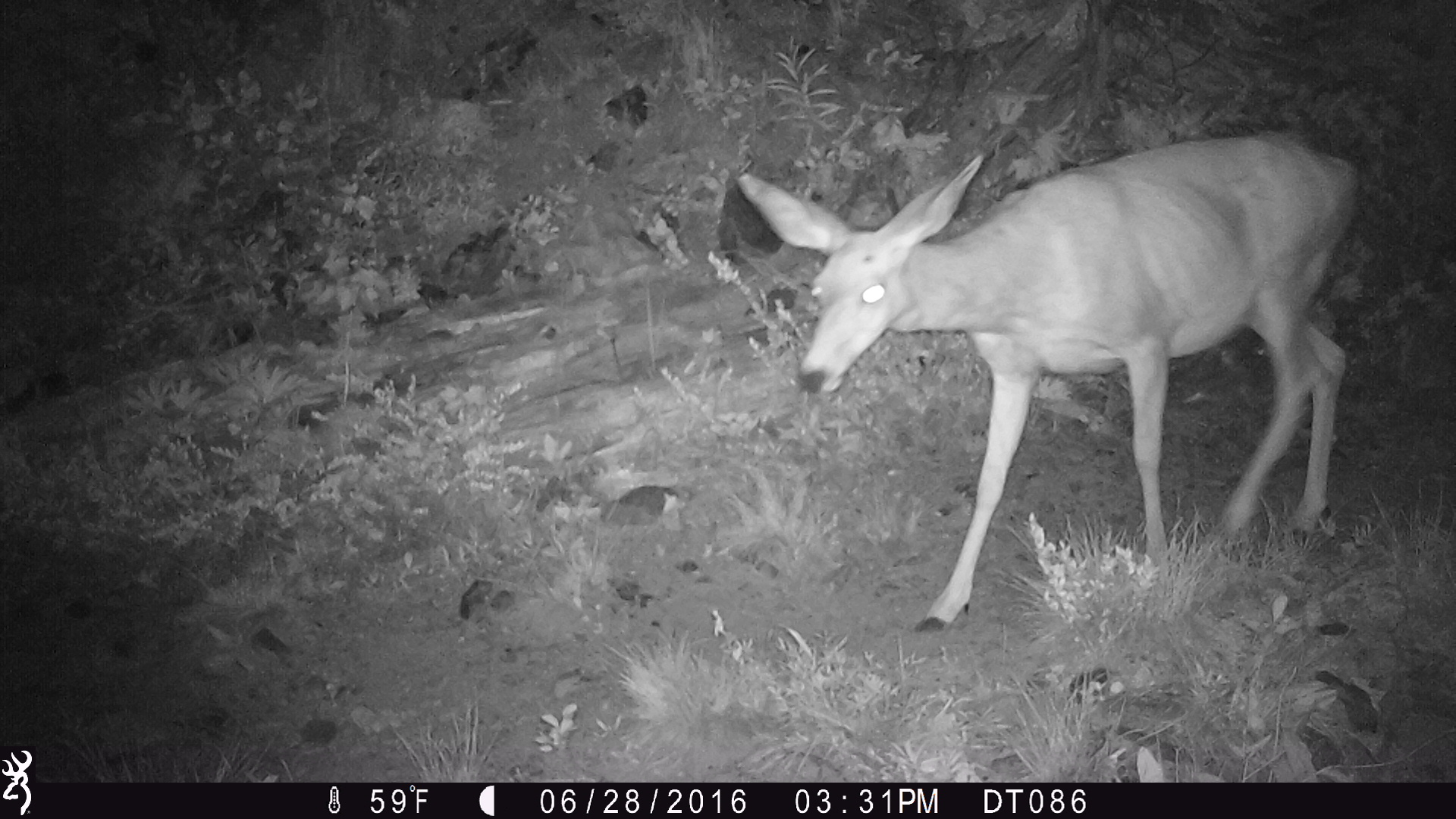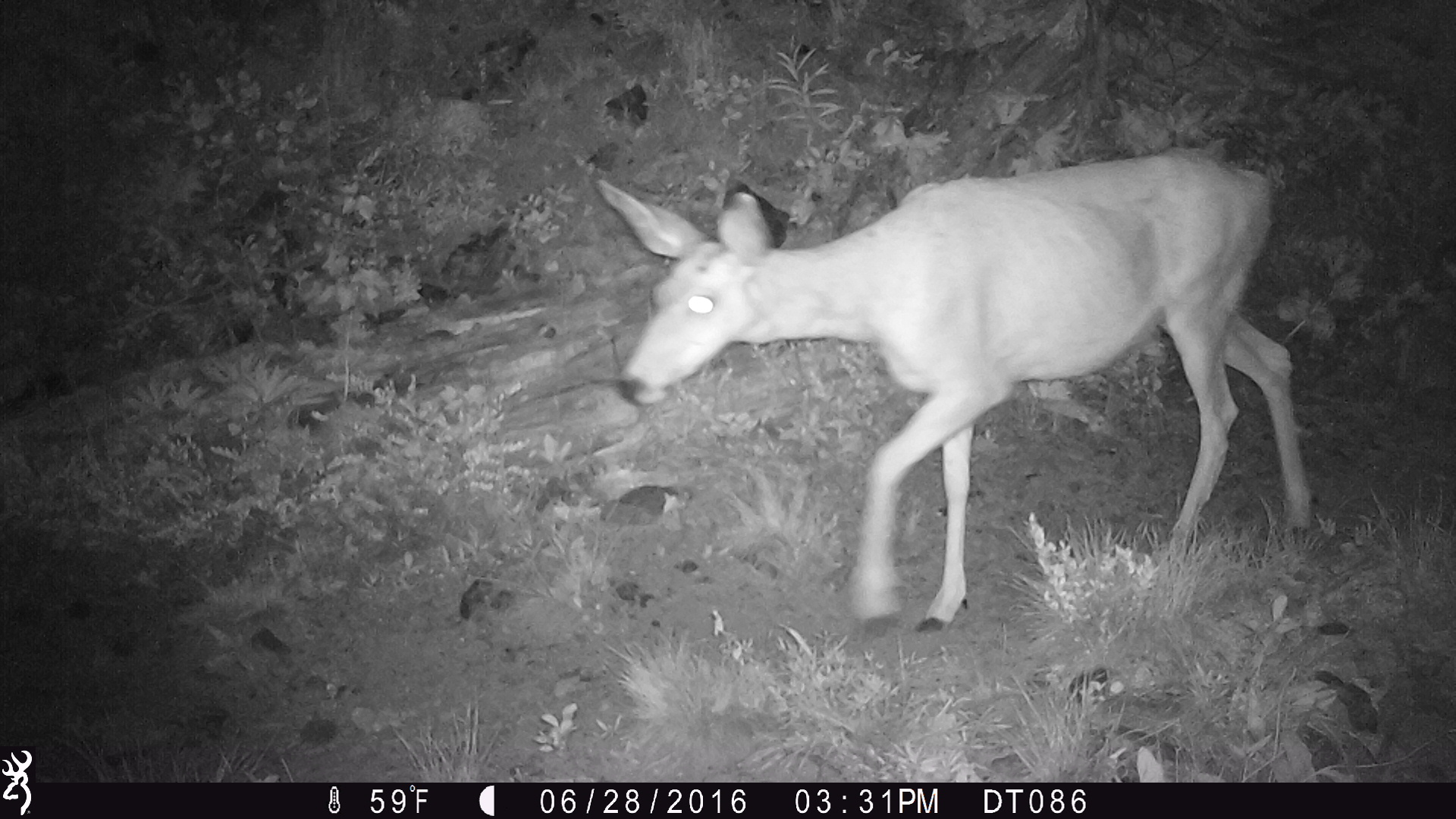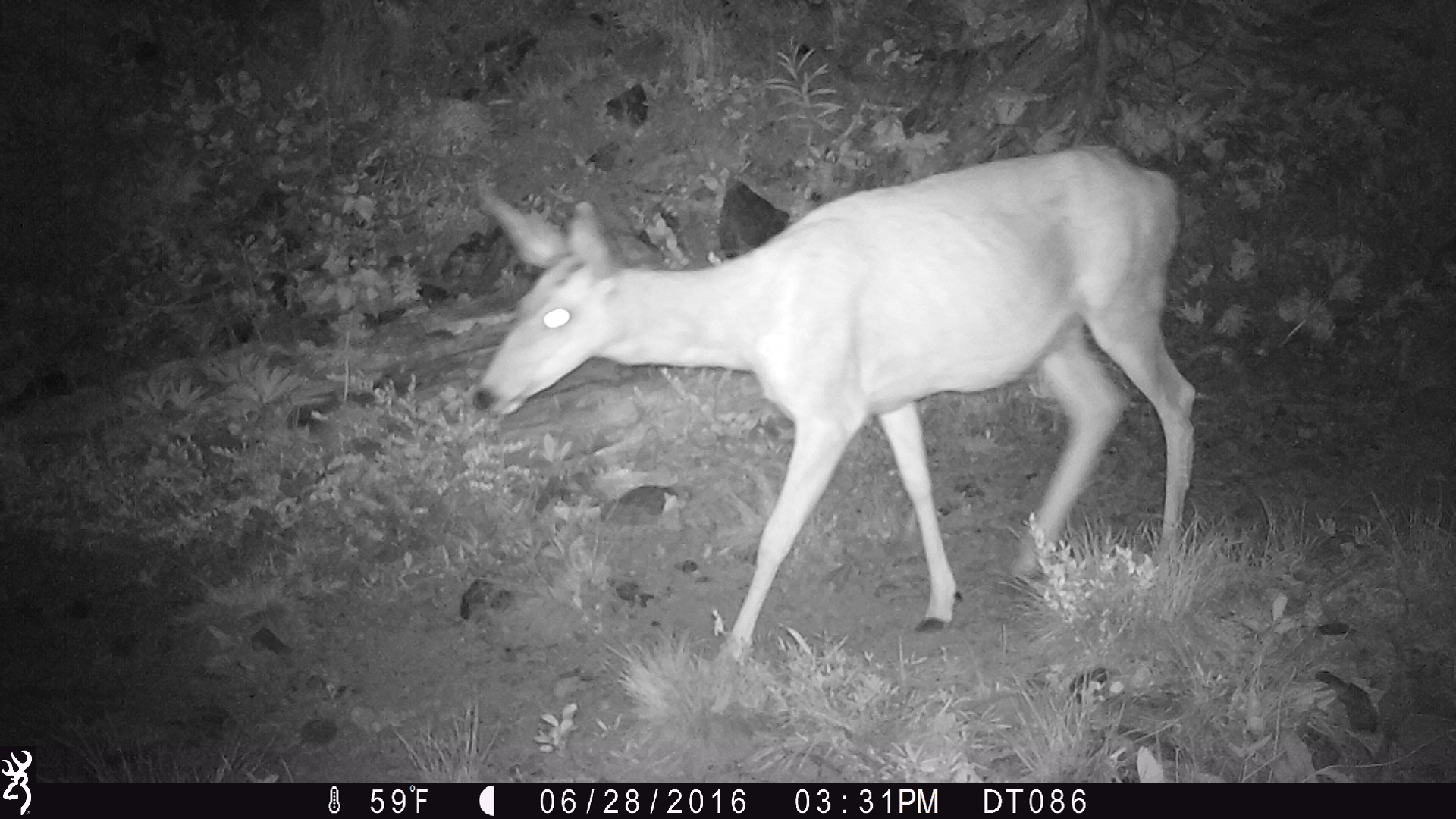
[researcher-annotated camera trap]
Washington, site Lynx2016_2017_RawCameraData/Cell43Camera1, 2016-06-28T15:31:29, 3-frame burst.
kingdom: Animalia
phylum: Chordata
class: Mammalia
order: Artiodactyla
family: Cervidae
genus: Odocoileus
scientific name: Odocoileus hemionus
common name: mule deer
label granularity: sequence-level